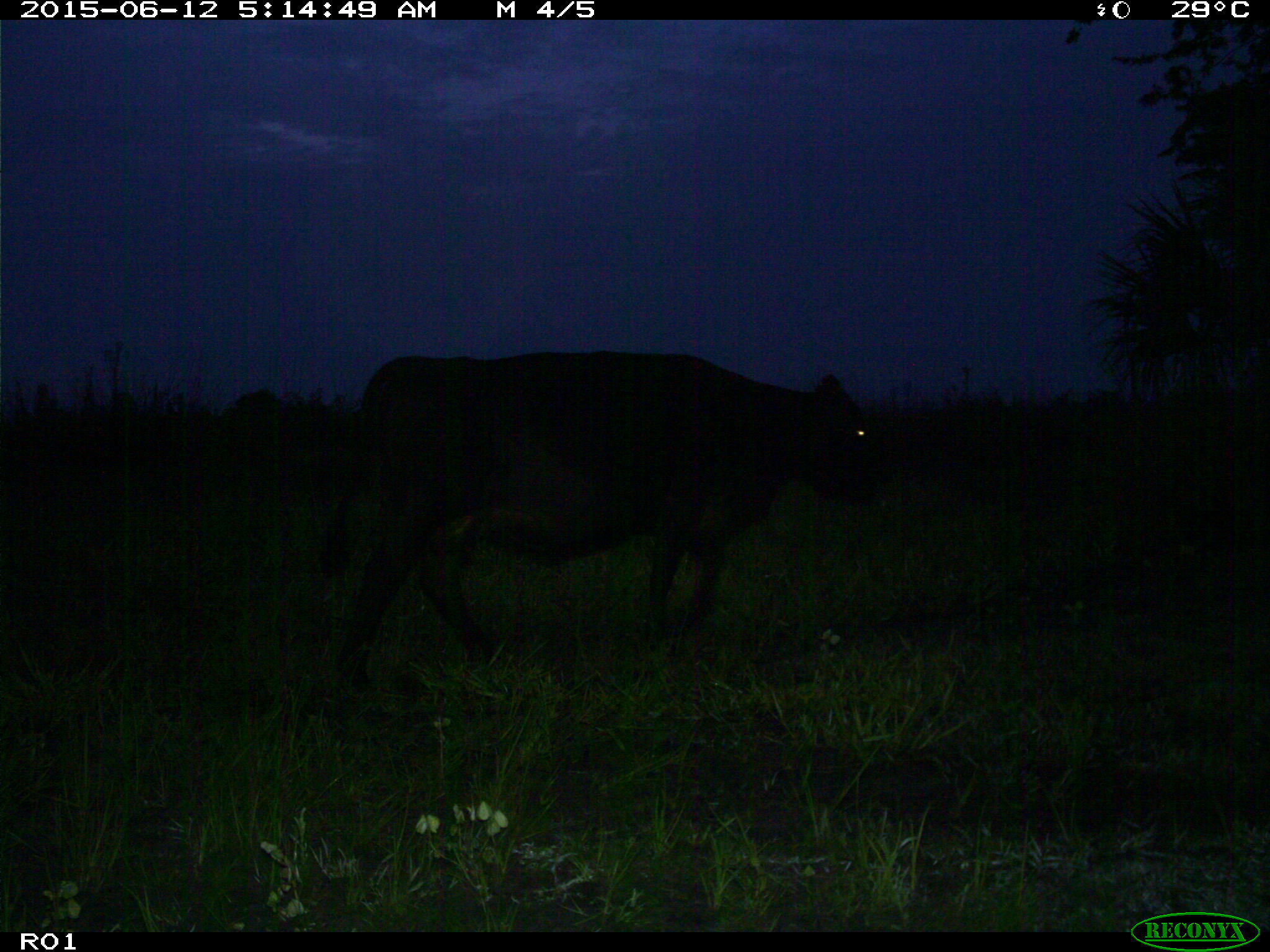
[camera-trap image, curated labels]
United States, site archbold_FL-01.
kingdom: Animalia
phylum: Chordata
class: Mammalia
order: Artiodactyla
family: Bovidae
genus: Bos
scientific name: Bos taurus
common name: domestic cow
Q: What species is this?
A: Bos taurus (domestic cow).